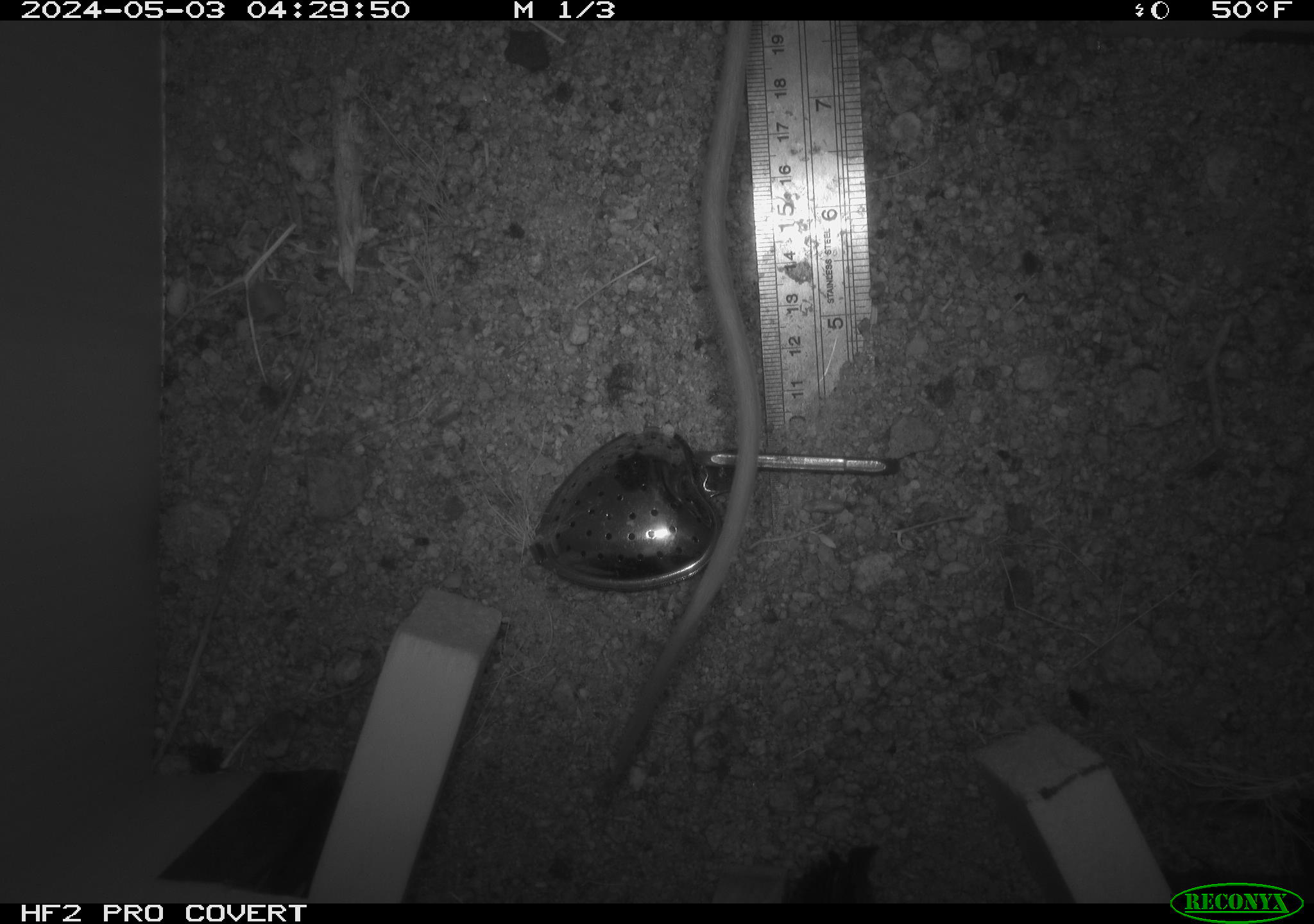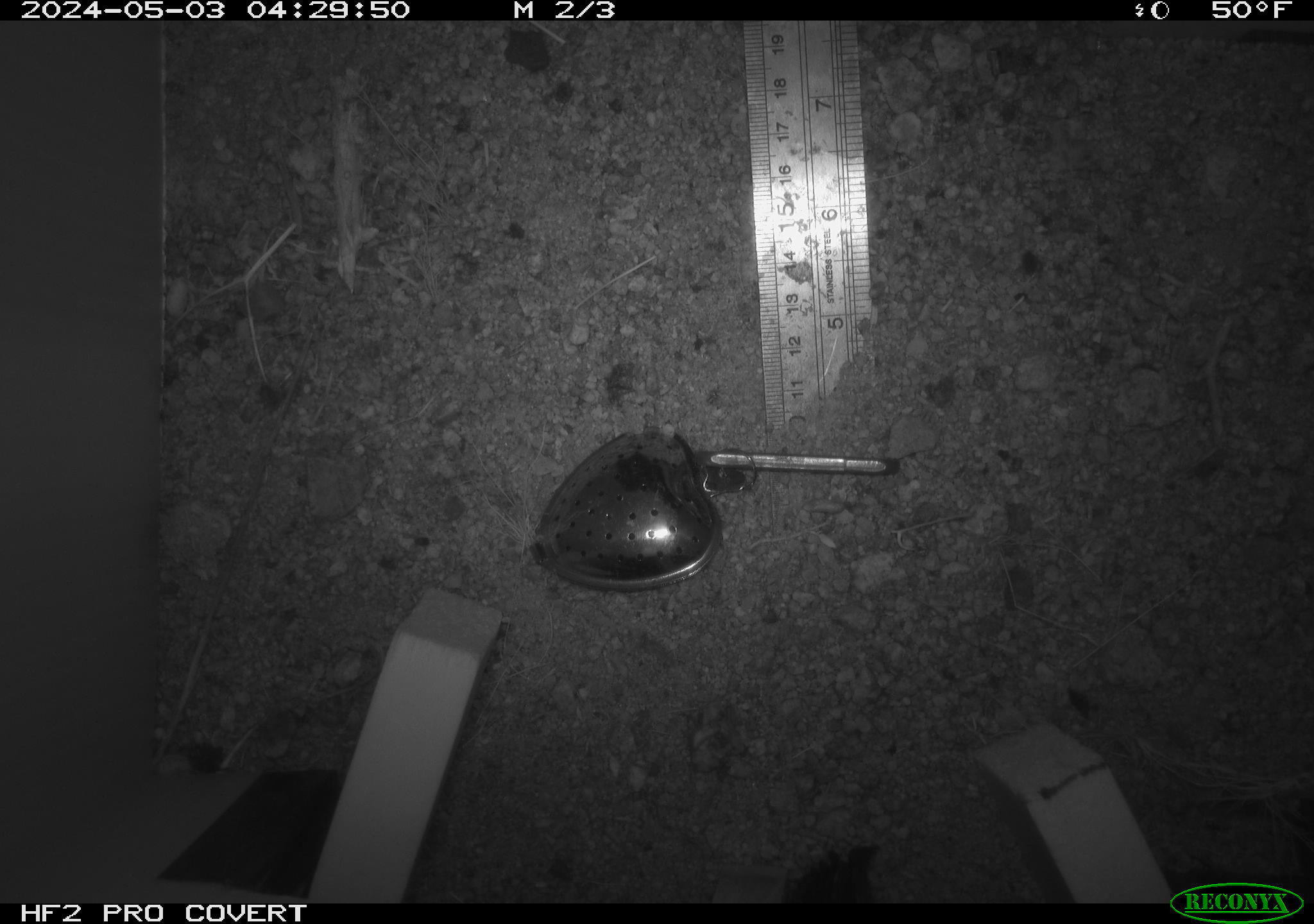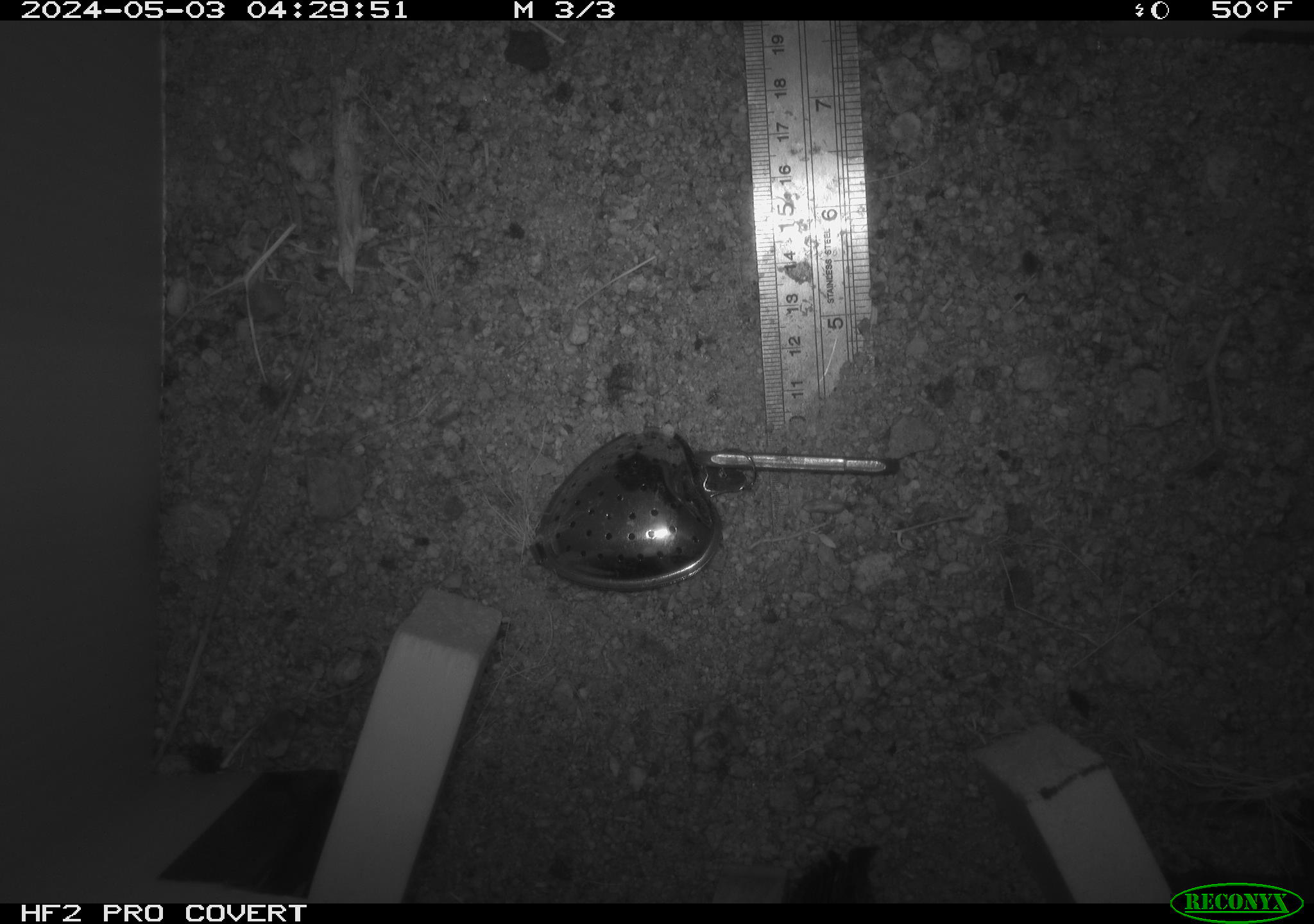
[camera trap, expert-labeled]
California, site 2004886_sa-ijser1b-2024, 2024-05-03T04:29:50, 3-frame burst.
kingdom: Animalia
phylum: Chordata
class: Mammalia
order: Rodentia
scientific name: Rodentia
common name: woodrat or rat or mouse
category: woodrat or rat or mouse species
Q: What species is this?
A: Woodrat or rat or mouse species (woodrat or rat or mouse) (Rodentia).